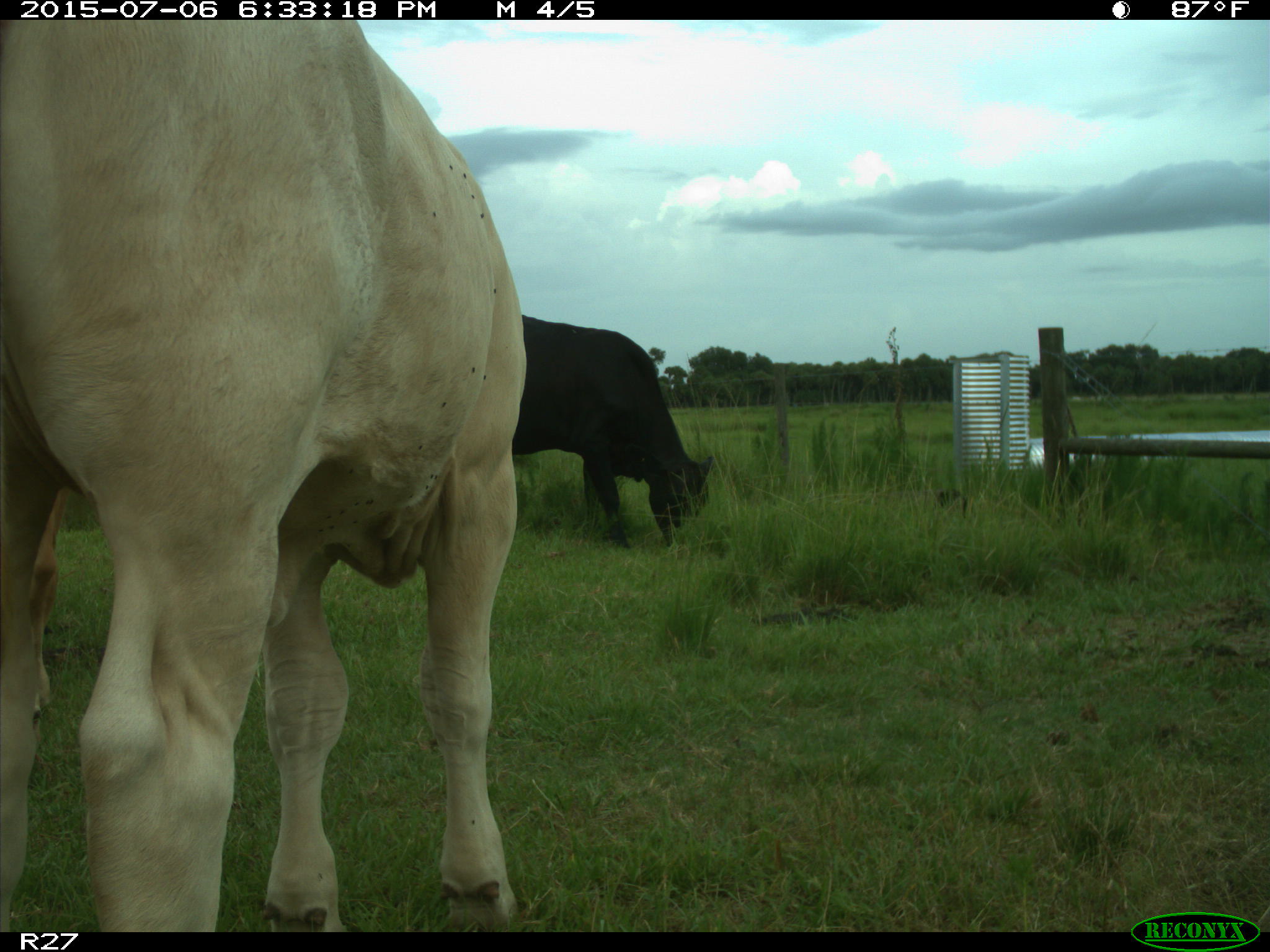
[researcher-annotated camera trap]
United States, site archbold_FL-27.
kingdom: Animalia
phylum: Chordata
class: Mammalia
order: Artiodactyla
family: Bovidae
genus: Bos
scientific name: Bos taurus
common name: domestic cow